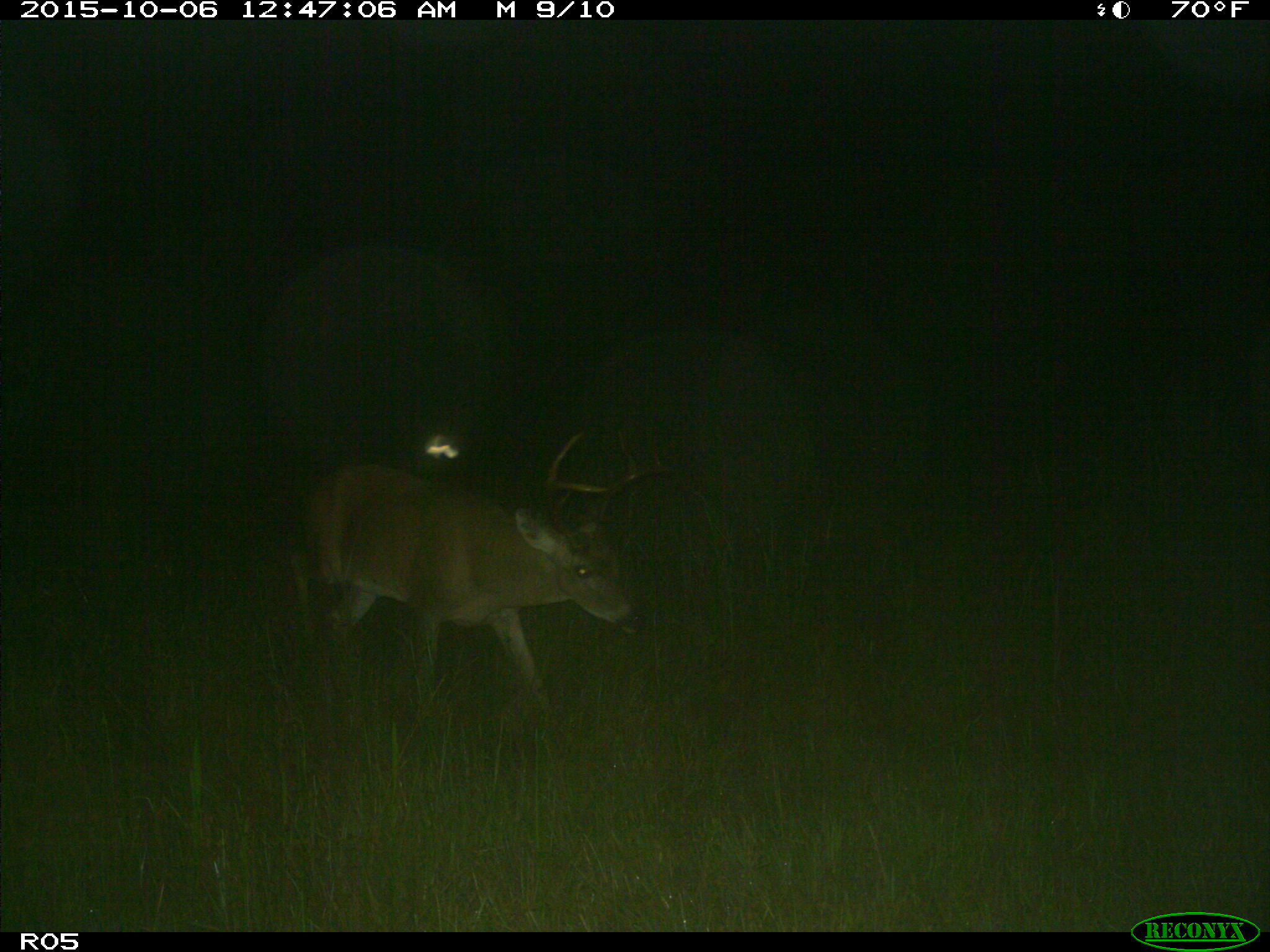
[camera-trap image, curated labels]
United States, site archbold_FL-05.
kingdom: Animalia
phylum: Chordata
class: Mammalia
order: Artiodactyla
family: Cervidae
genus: Odocoileus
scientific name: Odocoileus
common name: deer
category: unidentified deer